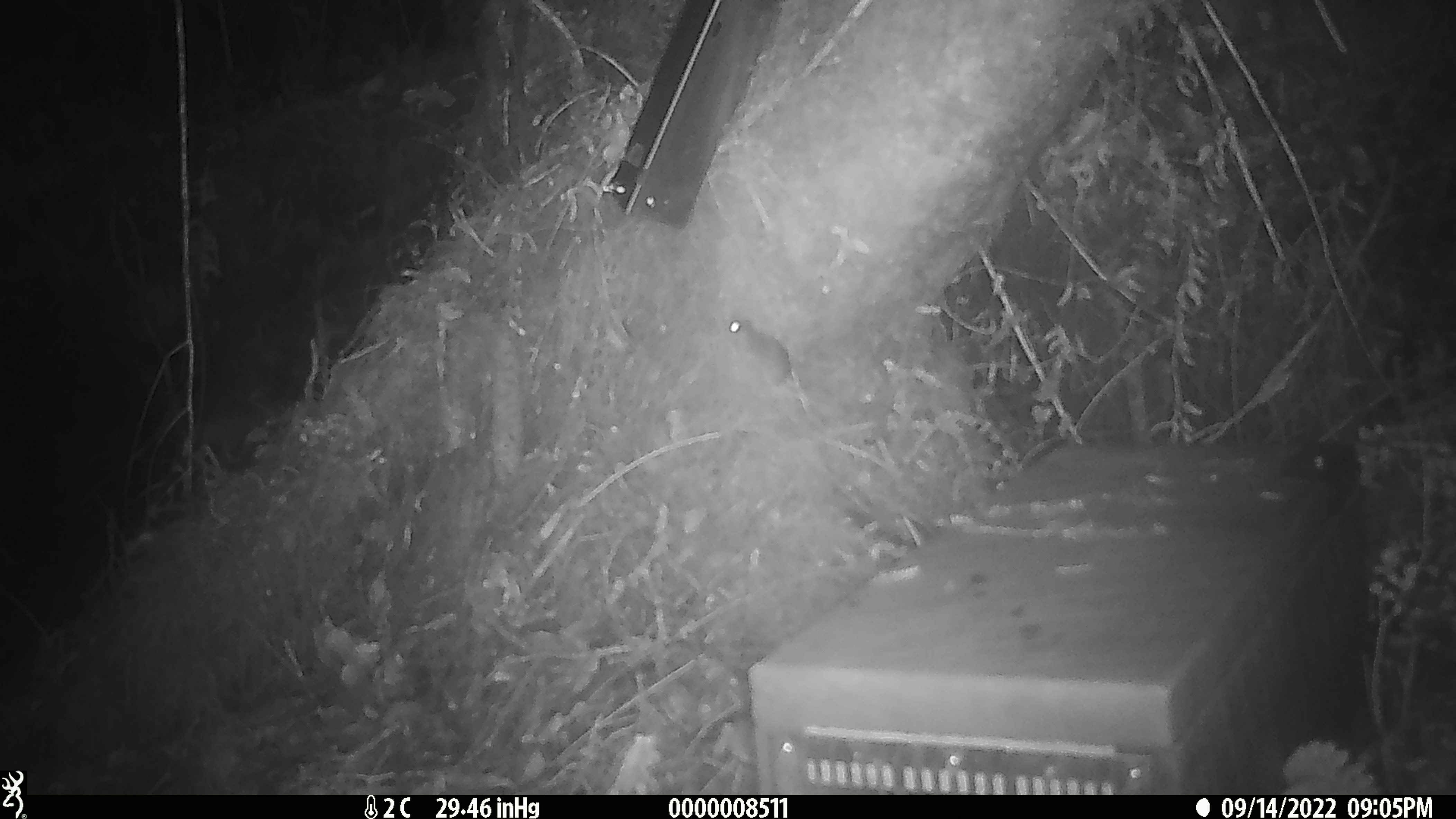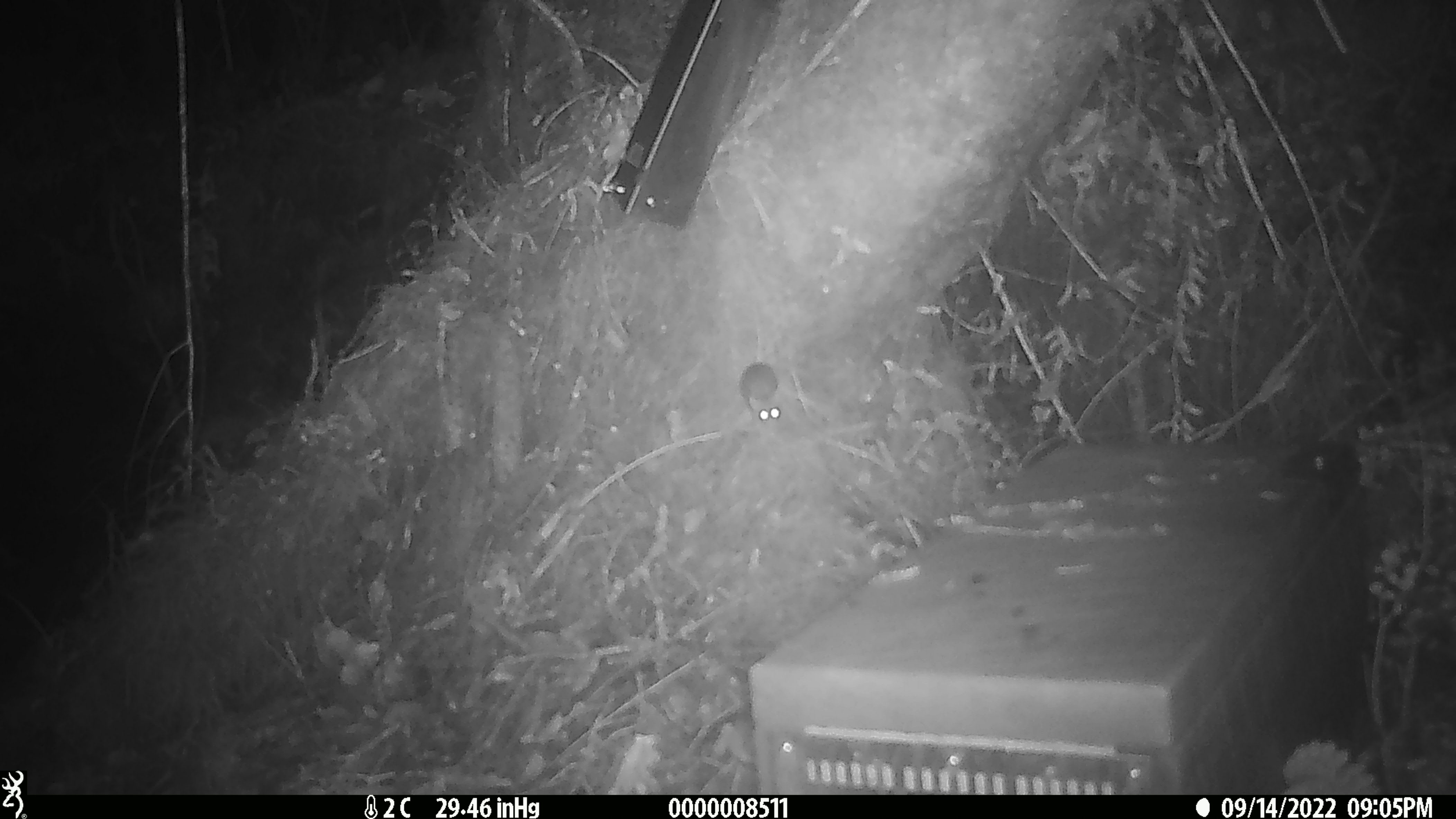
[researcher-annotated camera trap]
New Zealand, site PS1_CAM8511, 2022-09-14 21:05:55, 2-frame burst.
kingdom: Animalia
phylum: Chordata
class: Mammalia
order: Rodentia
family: Muridae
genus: Mus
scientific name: Mus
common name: mouse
Mouse (Mus).